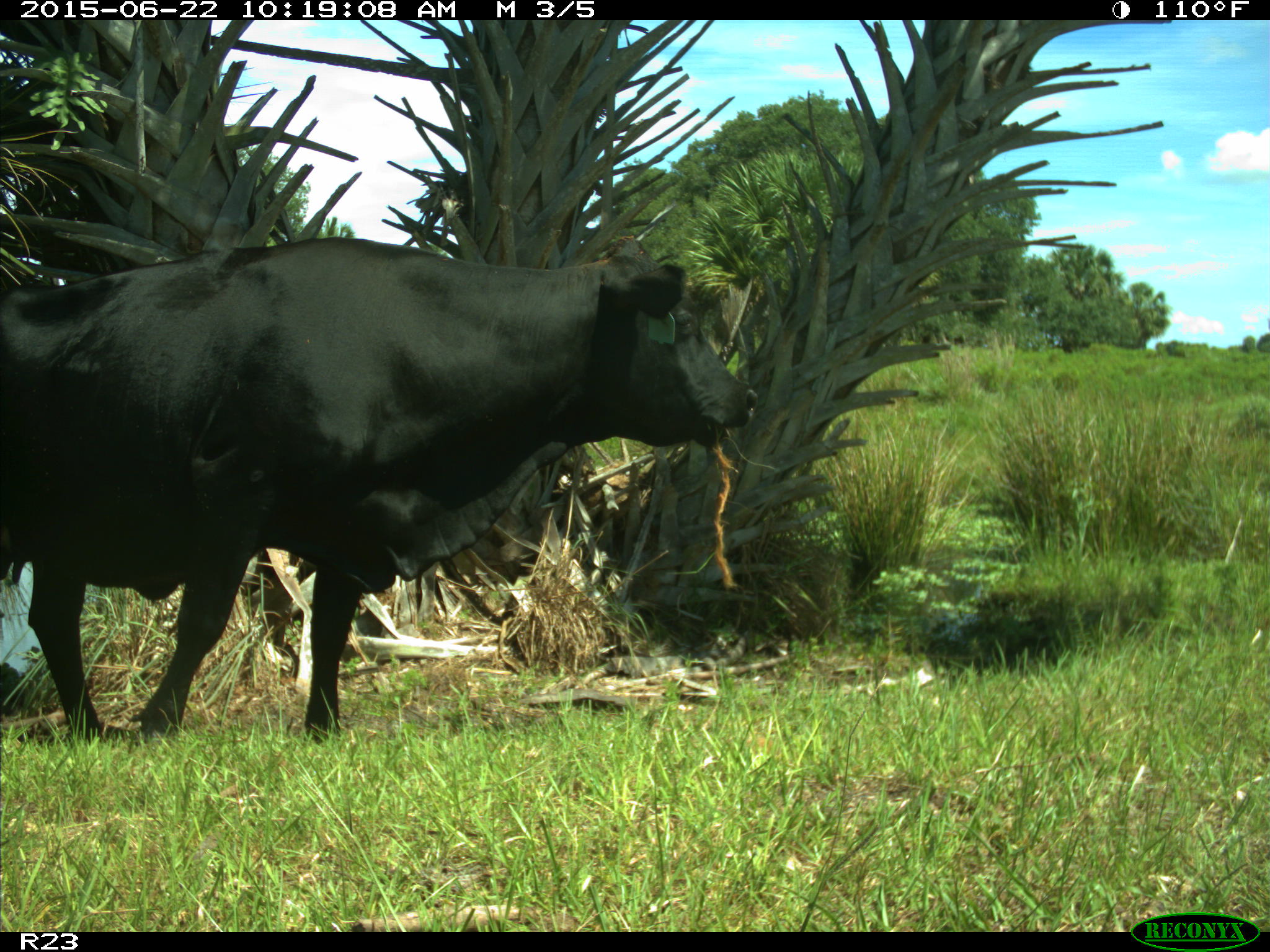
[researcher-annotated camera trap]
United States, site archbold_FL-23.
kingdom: Animalia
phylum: Chordata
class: Mammalia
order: Artiodactyla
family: Bovidae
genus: Bos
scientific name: Bos taurus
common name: domestic cow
Bos taurus (domestic cow).